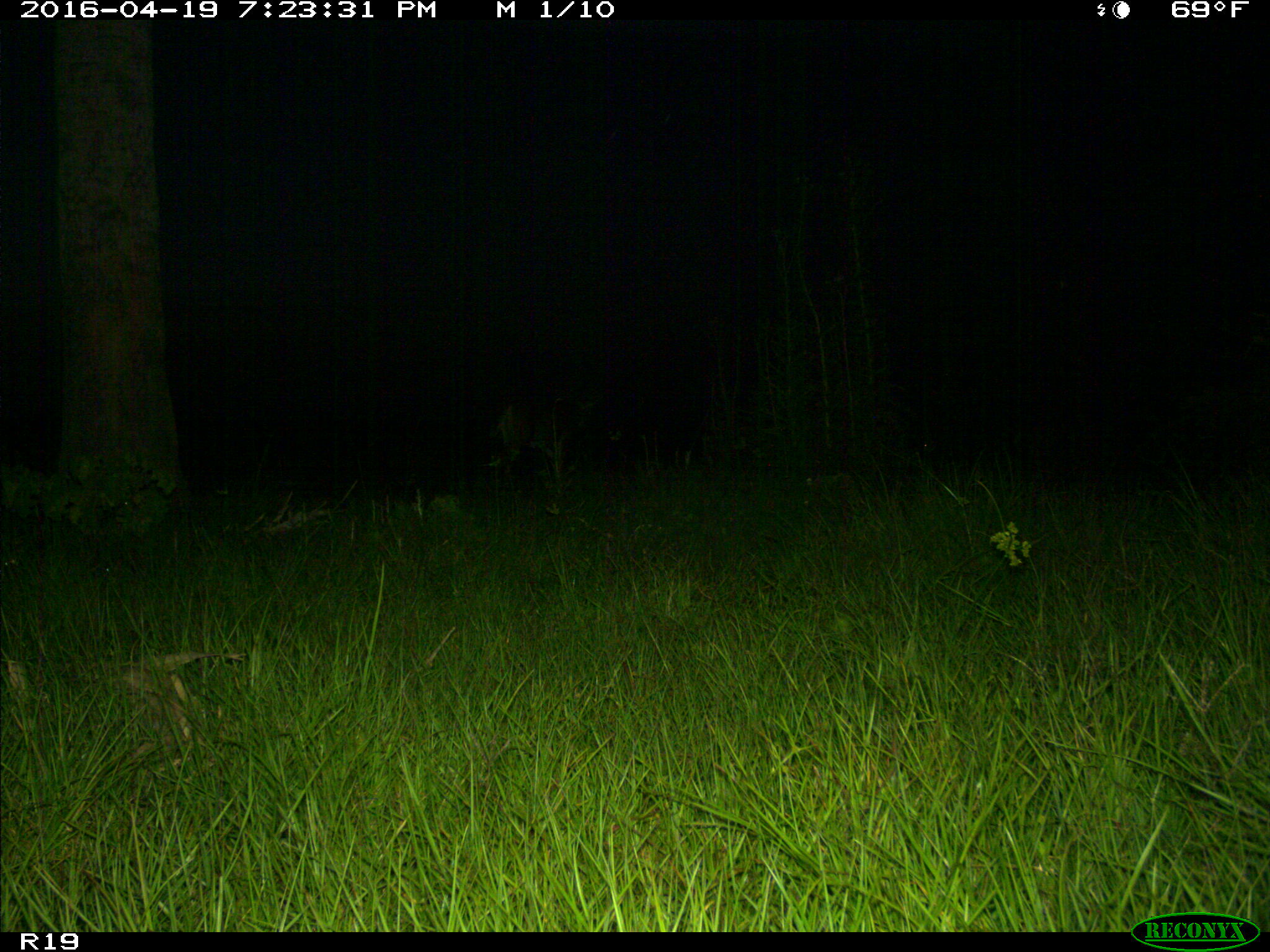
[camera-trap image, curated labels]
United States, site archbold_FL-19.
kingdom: Animalia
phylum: Chordata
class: Mammalia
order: Artiodactyla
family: Cervidae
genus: Odocoileus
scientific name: Odocoileus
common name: deer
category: unidentified deer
Unidentified deer (deer) (Odocoileus).